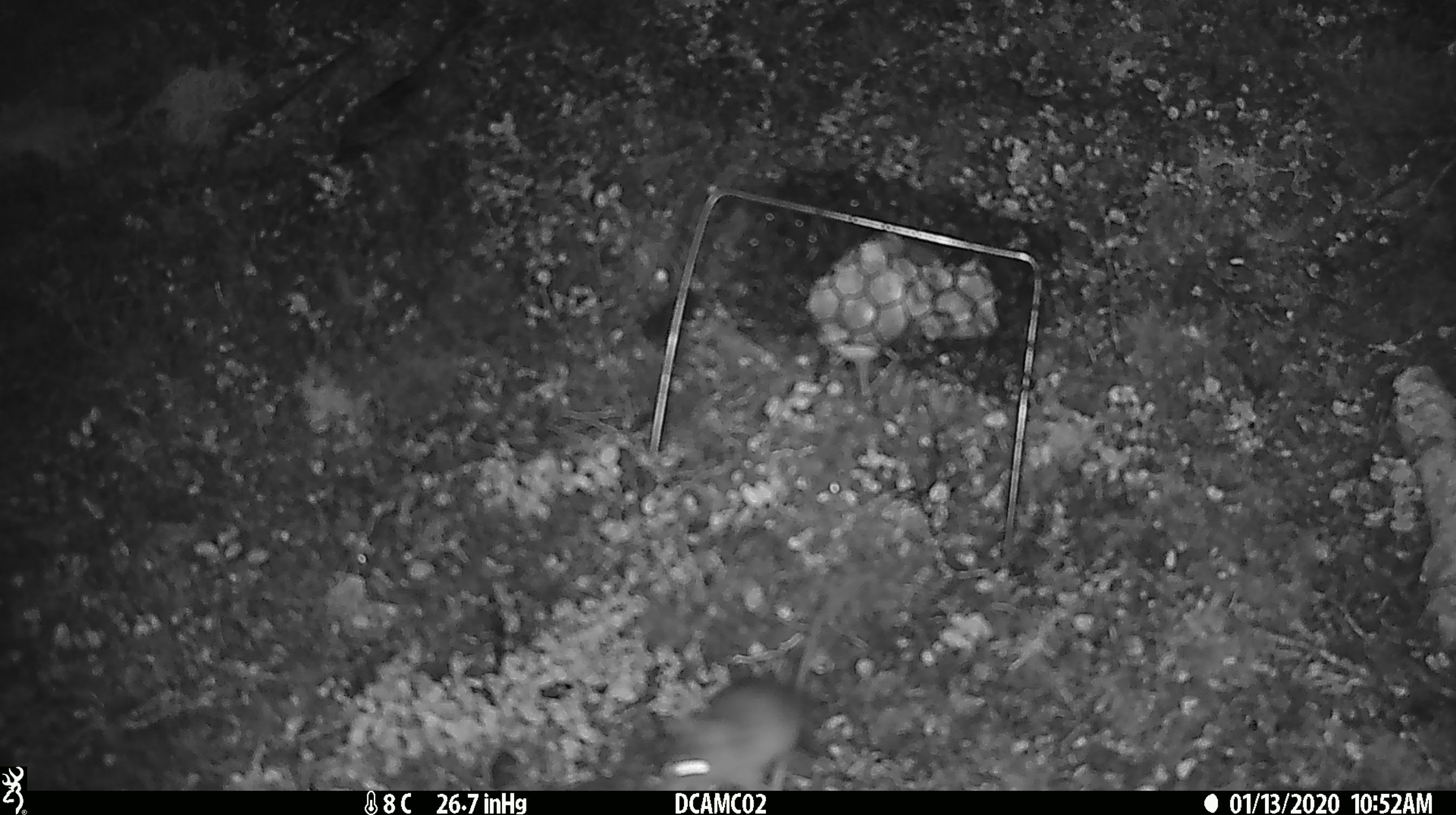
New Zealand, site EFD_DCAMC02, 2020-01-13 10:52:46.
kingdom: Animalia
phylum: Chordata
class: Mammalia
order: Rodentia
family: Muridae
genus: Mus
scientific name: Mus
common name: mouse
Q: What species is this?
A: Mouse (Mus).